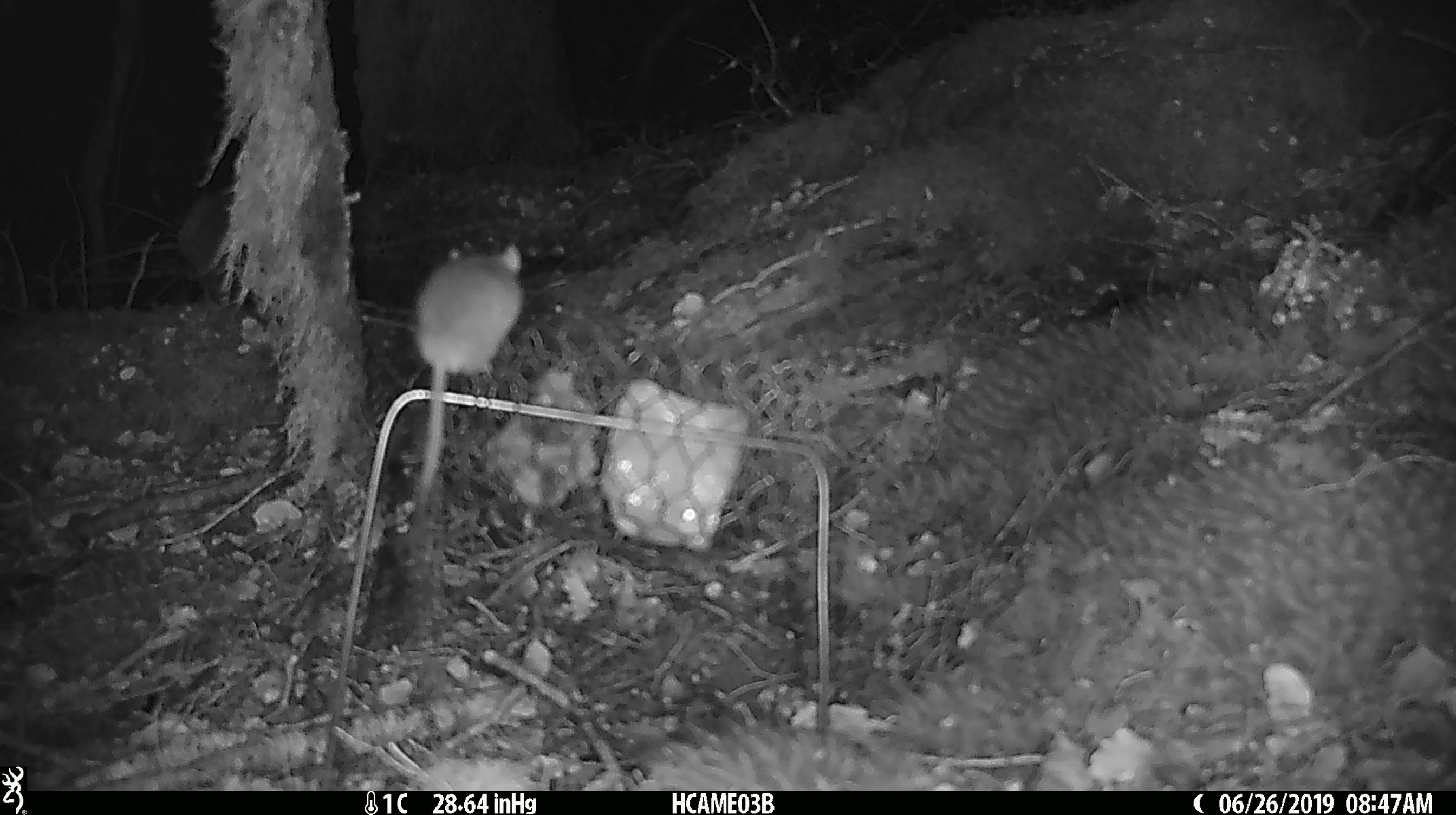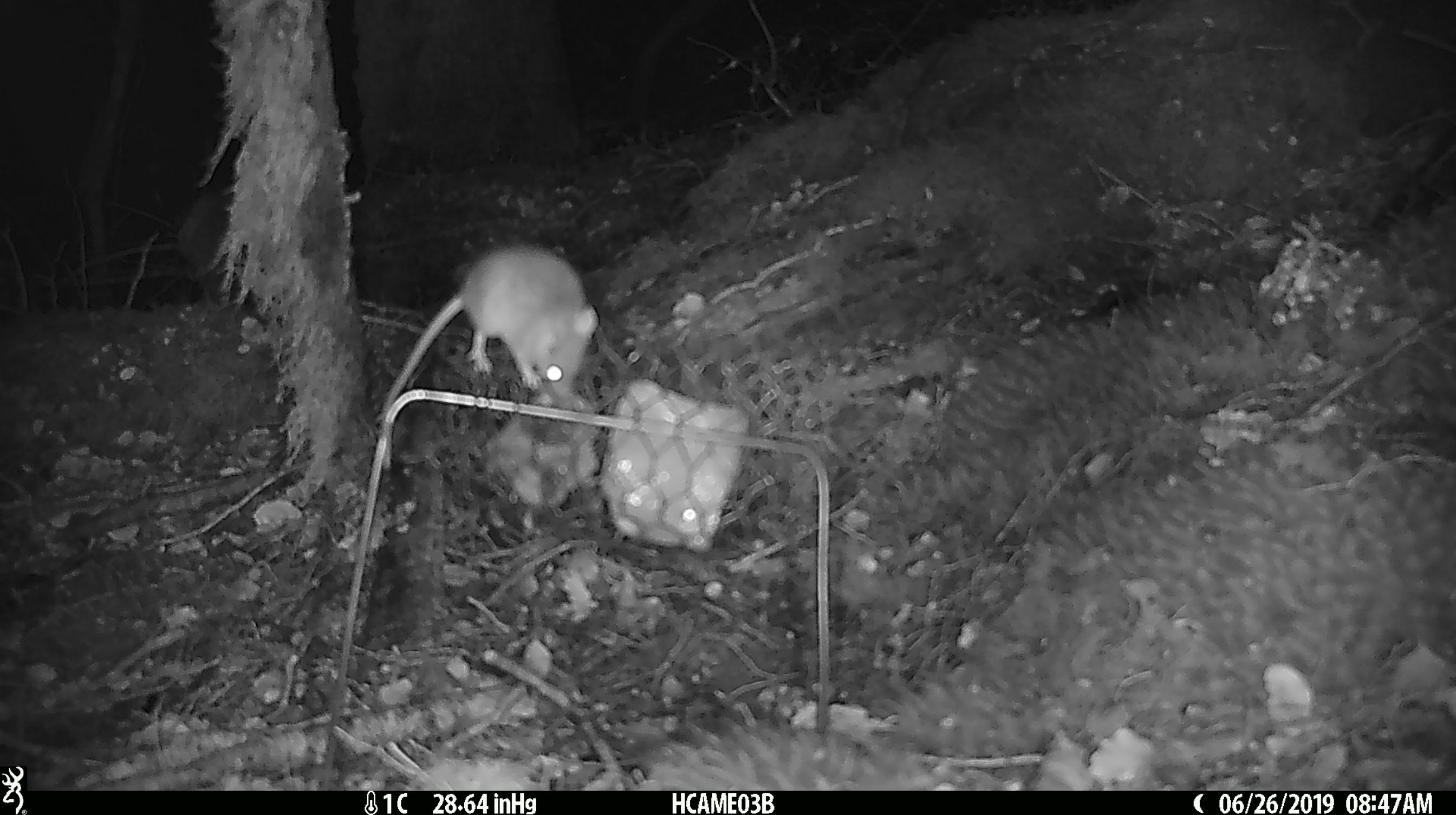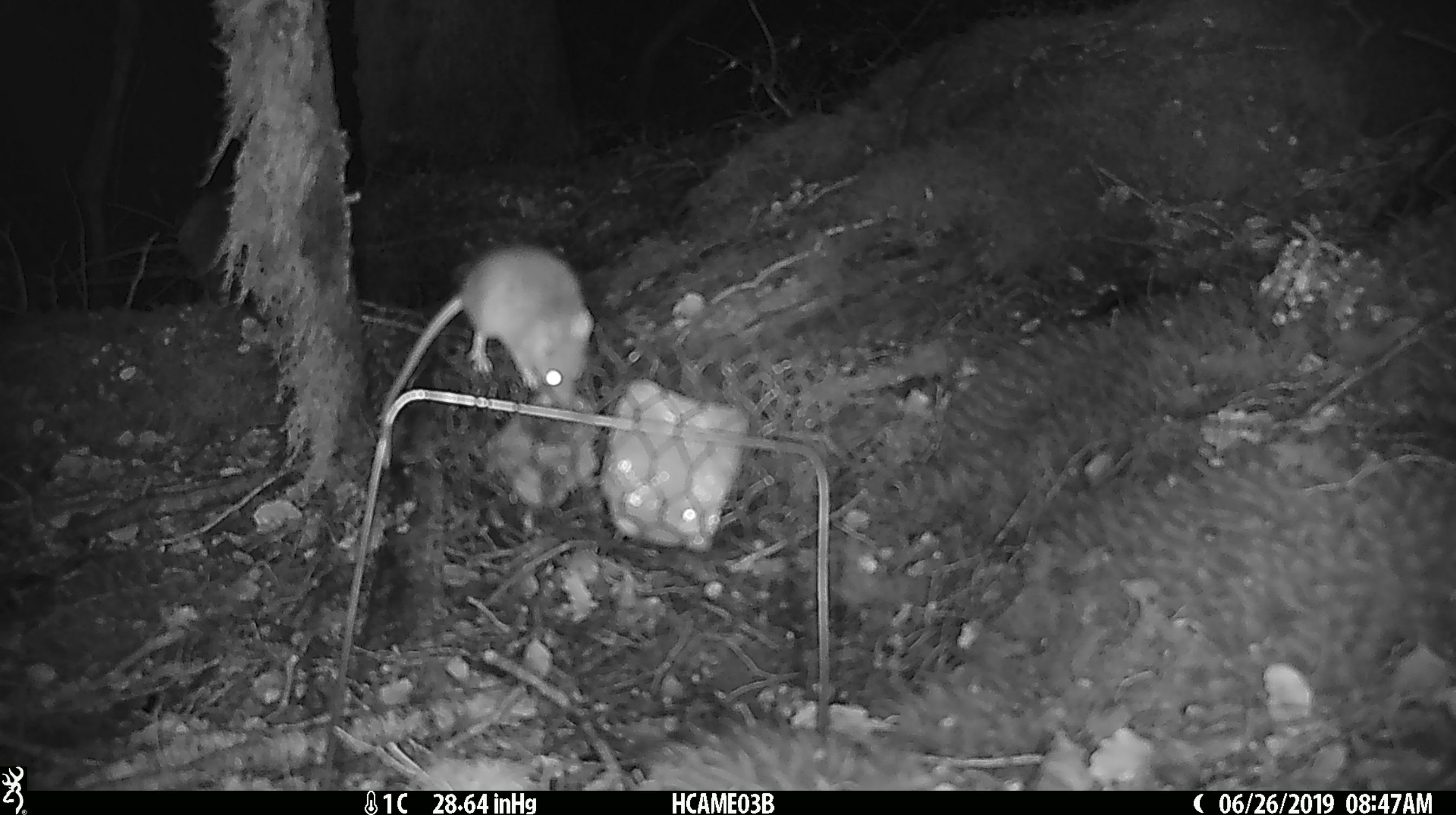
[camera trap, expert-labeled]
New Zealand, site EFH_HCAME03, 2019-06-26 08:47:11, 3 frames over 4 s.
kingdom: Animalia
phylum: Chordata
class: Mammalia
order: Rodentia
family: Muridae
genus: Mus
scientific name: Mus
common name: mouse